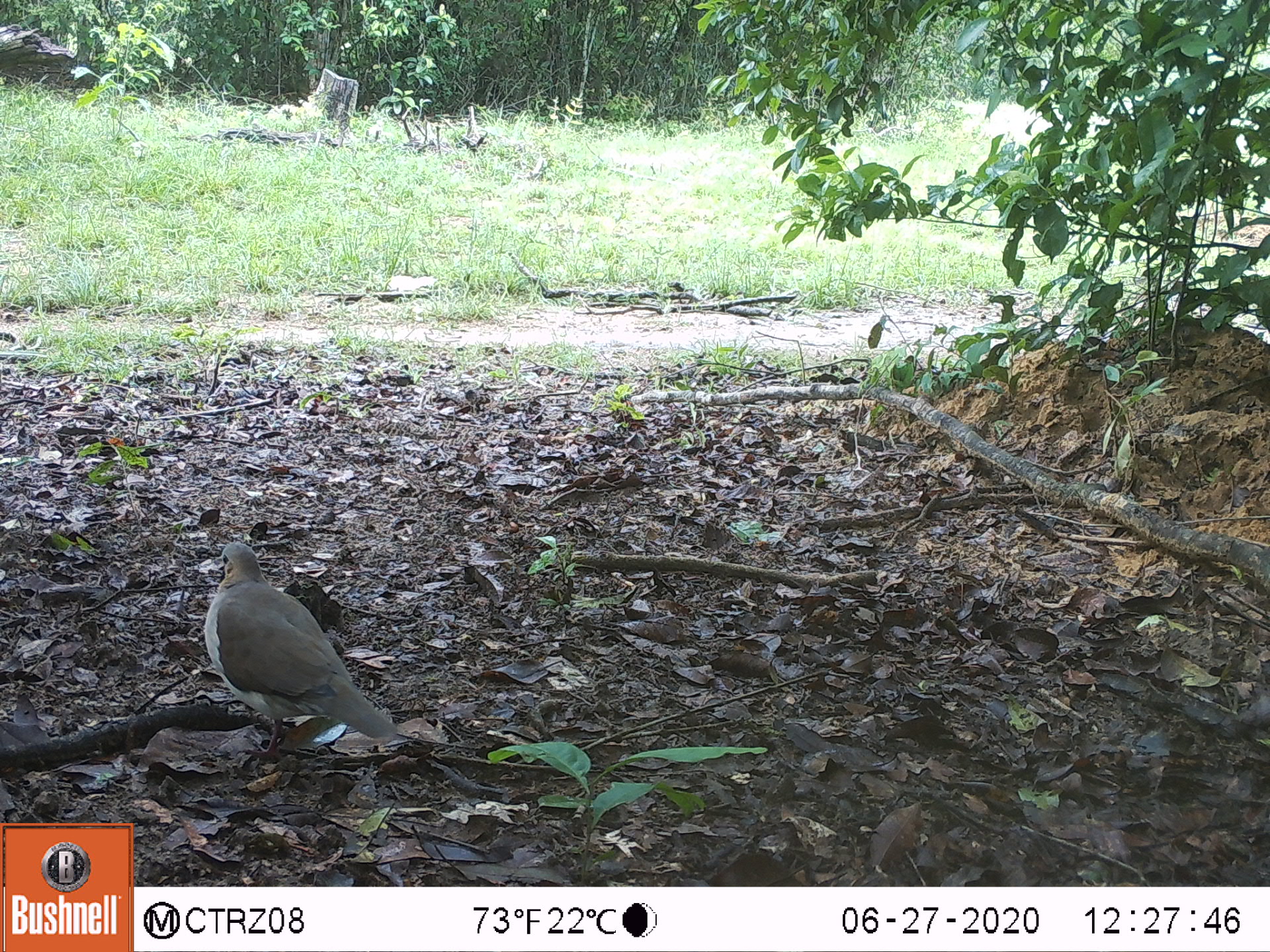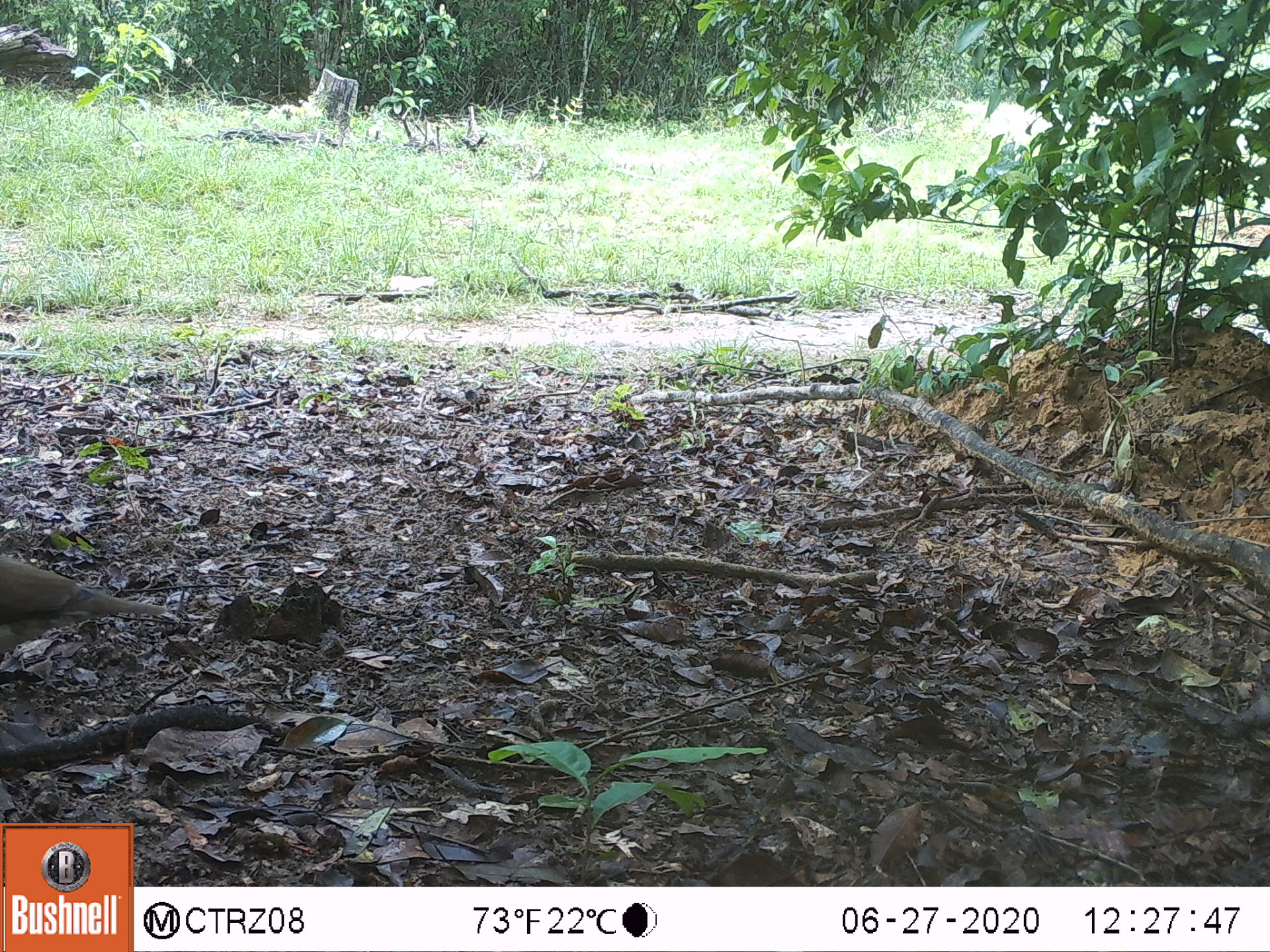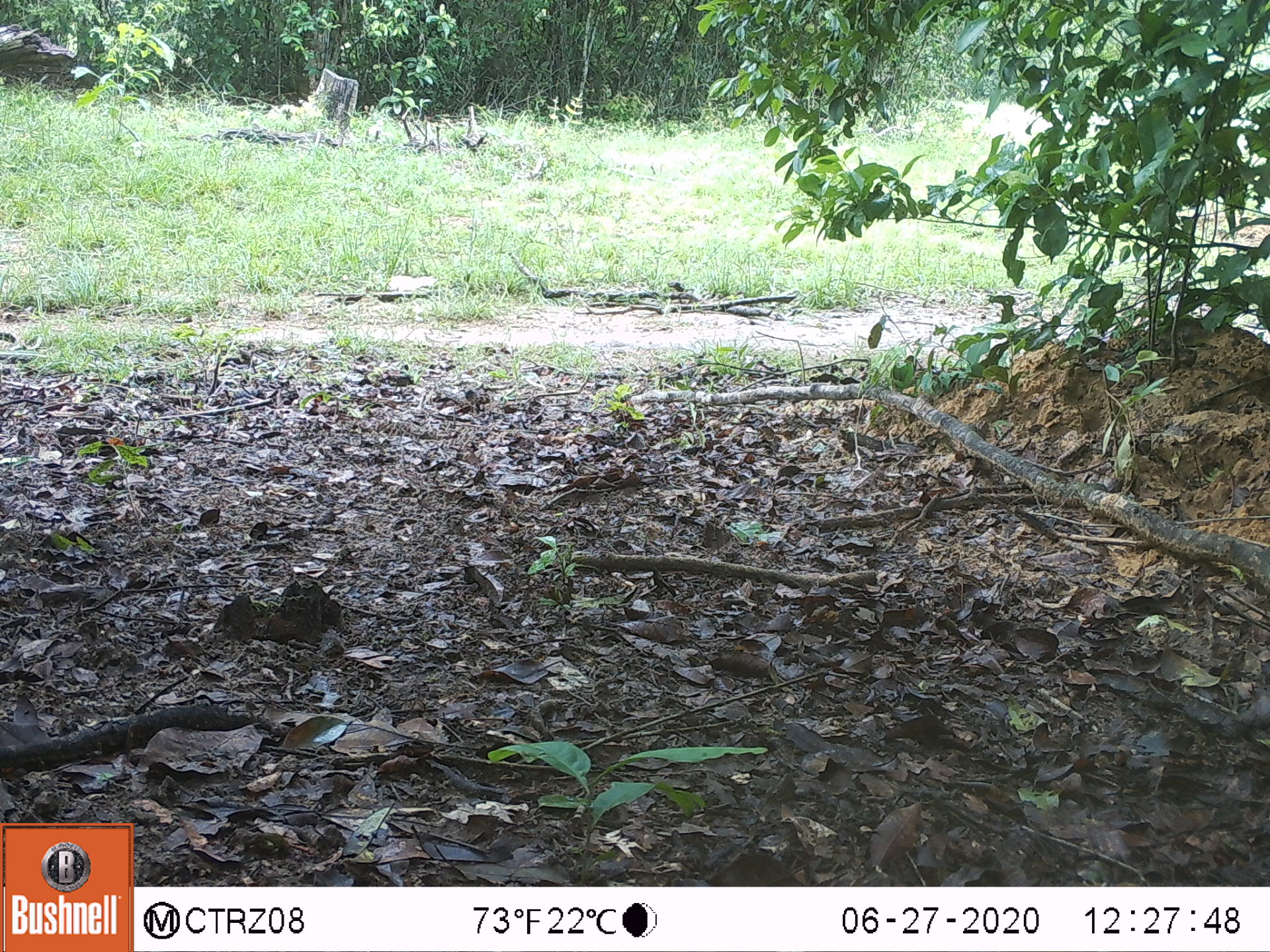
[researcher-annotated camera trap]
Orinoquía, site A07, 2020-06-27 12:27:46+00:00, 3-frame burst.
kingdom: Animalia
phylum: Chordata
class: Aves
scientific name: Aves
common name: bird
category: unknown bird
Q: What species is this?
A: Unknown bird (bird) (Aves).